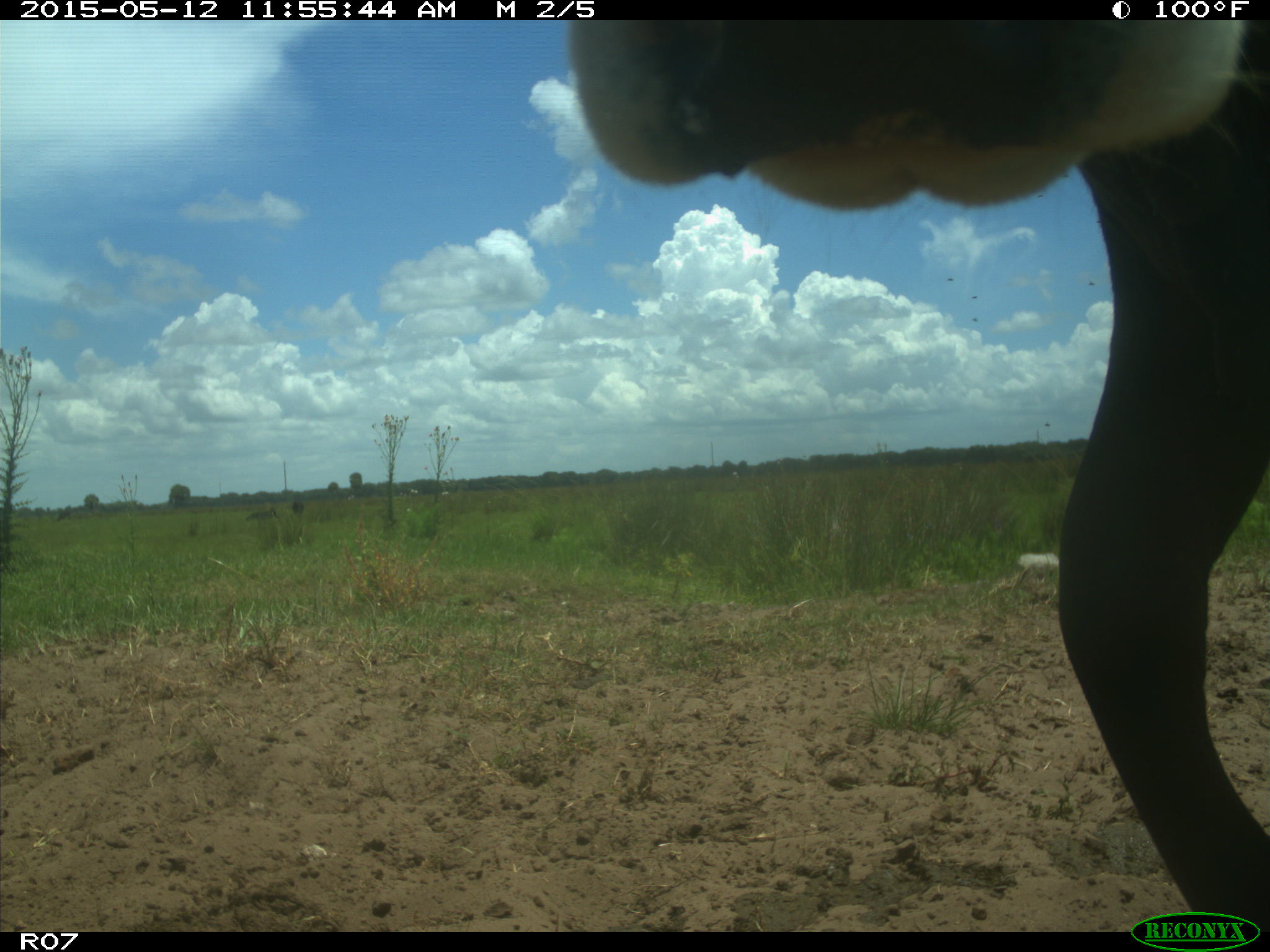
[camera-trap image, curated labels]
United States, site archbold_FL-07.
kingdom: Animalia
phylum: Chordata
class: Mammalia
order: Artiodactyla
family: Bovidae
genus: Bos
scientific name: Bos taurus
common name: domestic cow